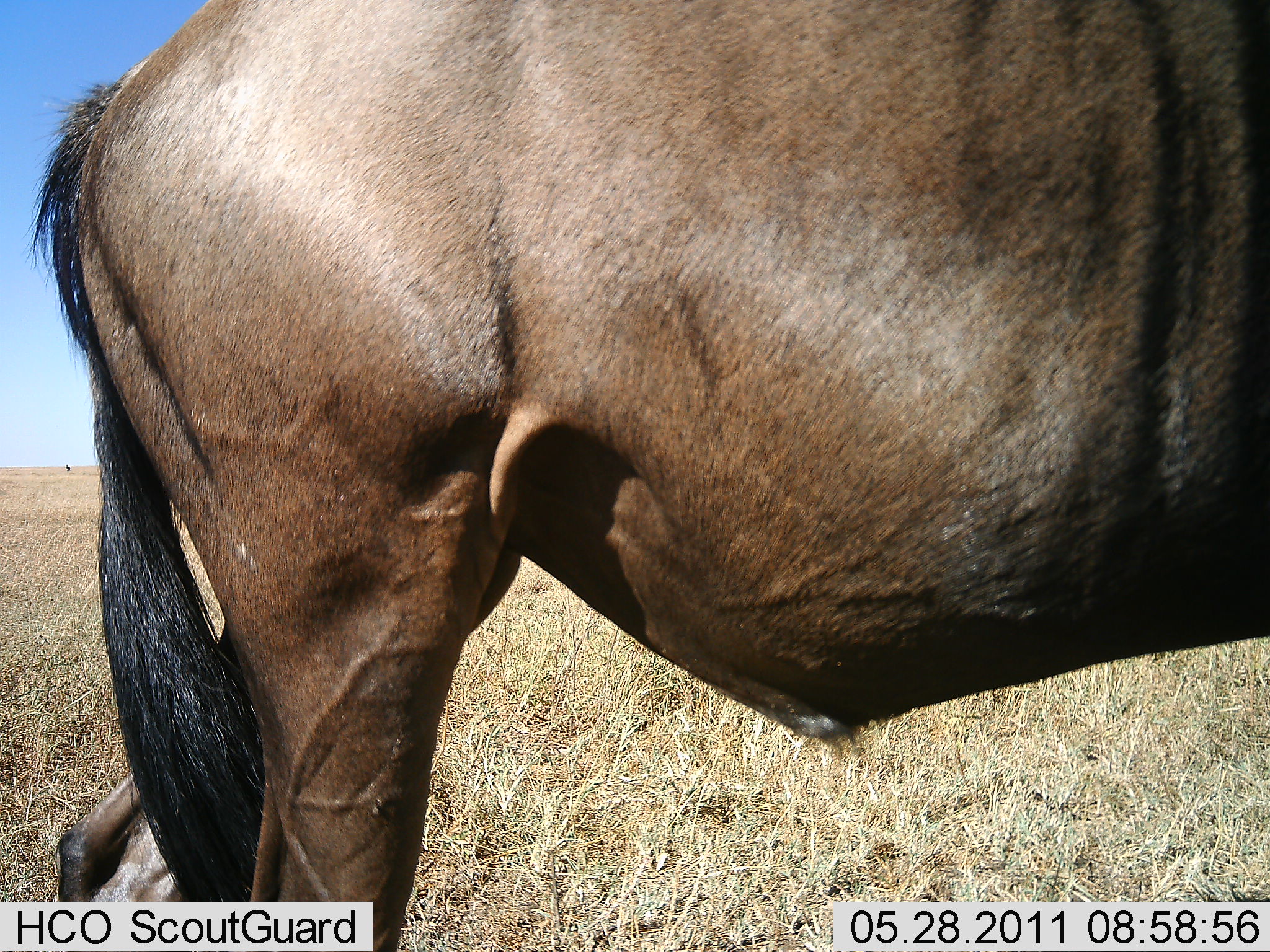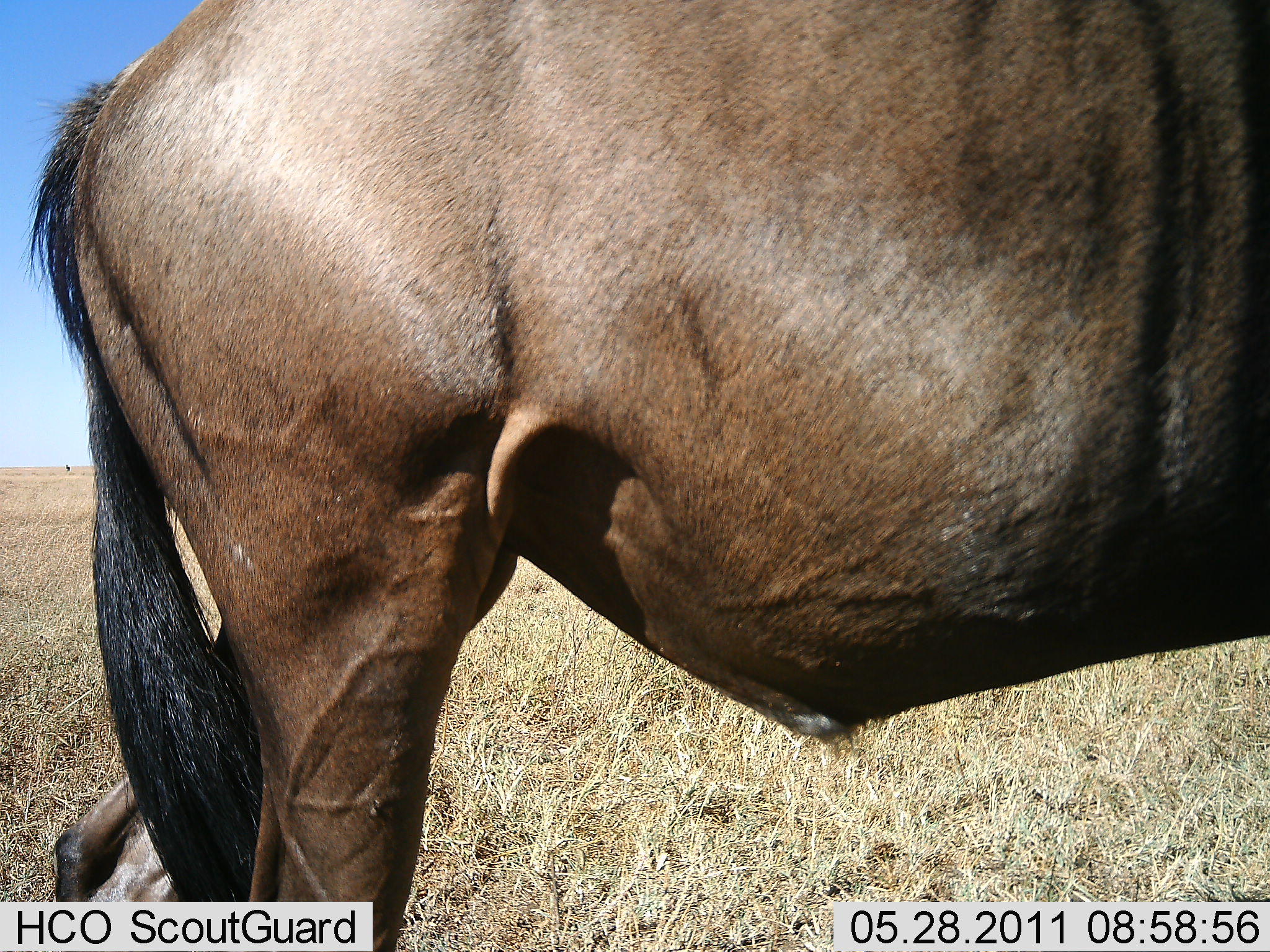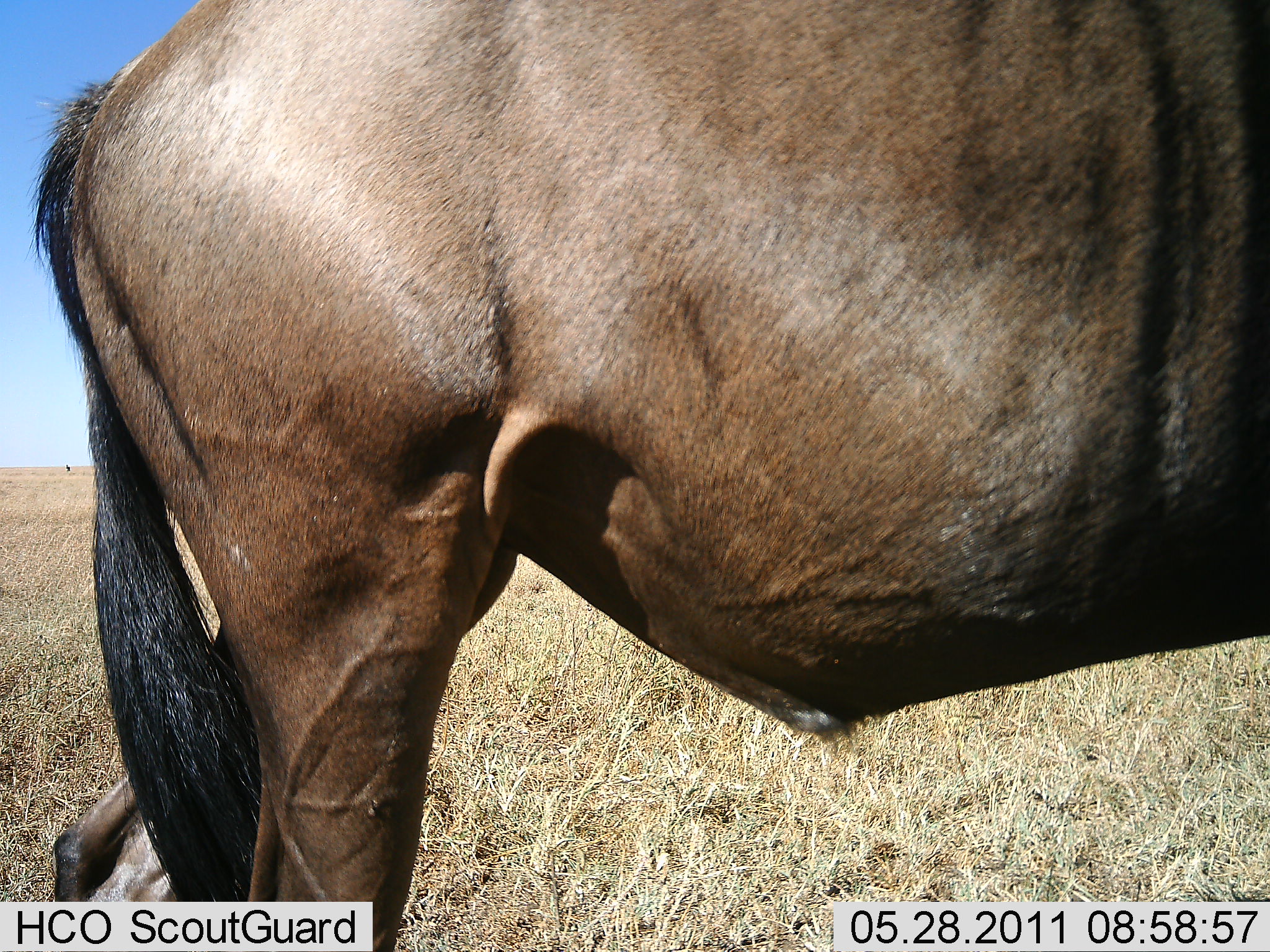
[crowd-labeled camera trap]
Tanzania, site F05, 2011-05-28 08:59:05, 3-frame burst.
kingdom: Animalia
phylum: Chordata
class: Mammalia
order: Artiodactyla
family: Bovidae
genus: Connochaetes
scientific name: Connochaetes taurinus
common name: blue wildebeest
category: wildebeest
Wildebeest (blue wildebeest) (Connochaetes taurinus), count 1. Behavior (volunteer vote fractions): standing 100%, resting 0%, moving 0%, interacting 0%. Young present (vote fraction): 0%. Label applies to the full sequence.